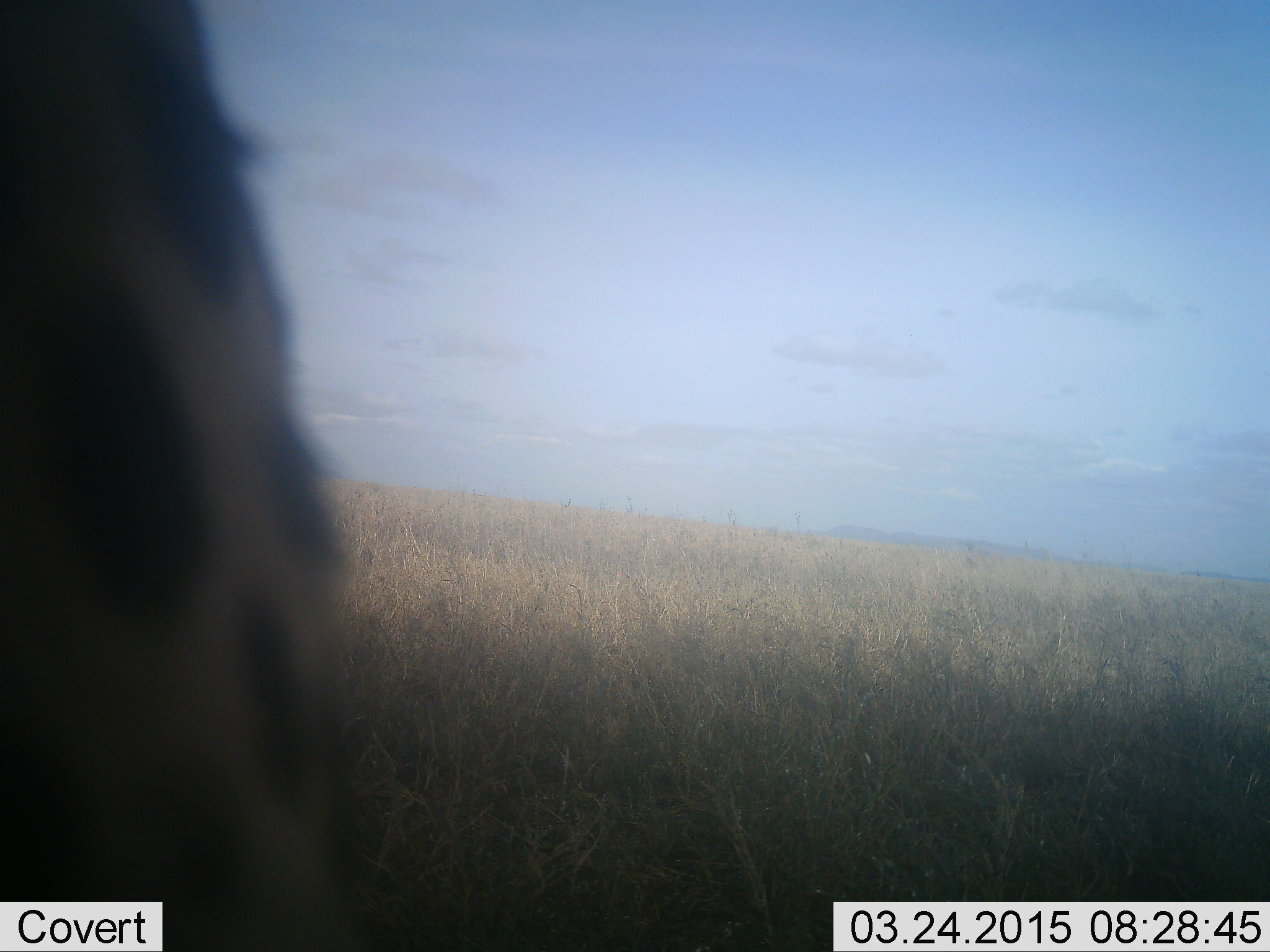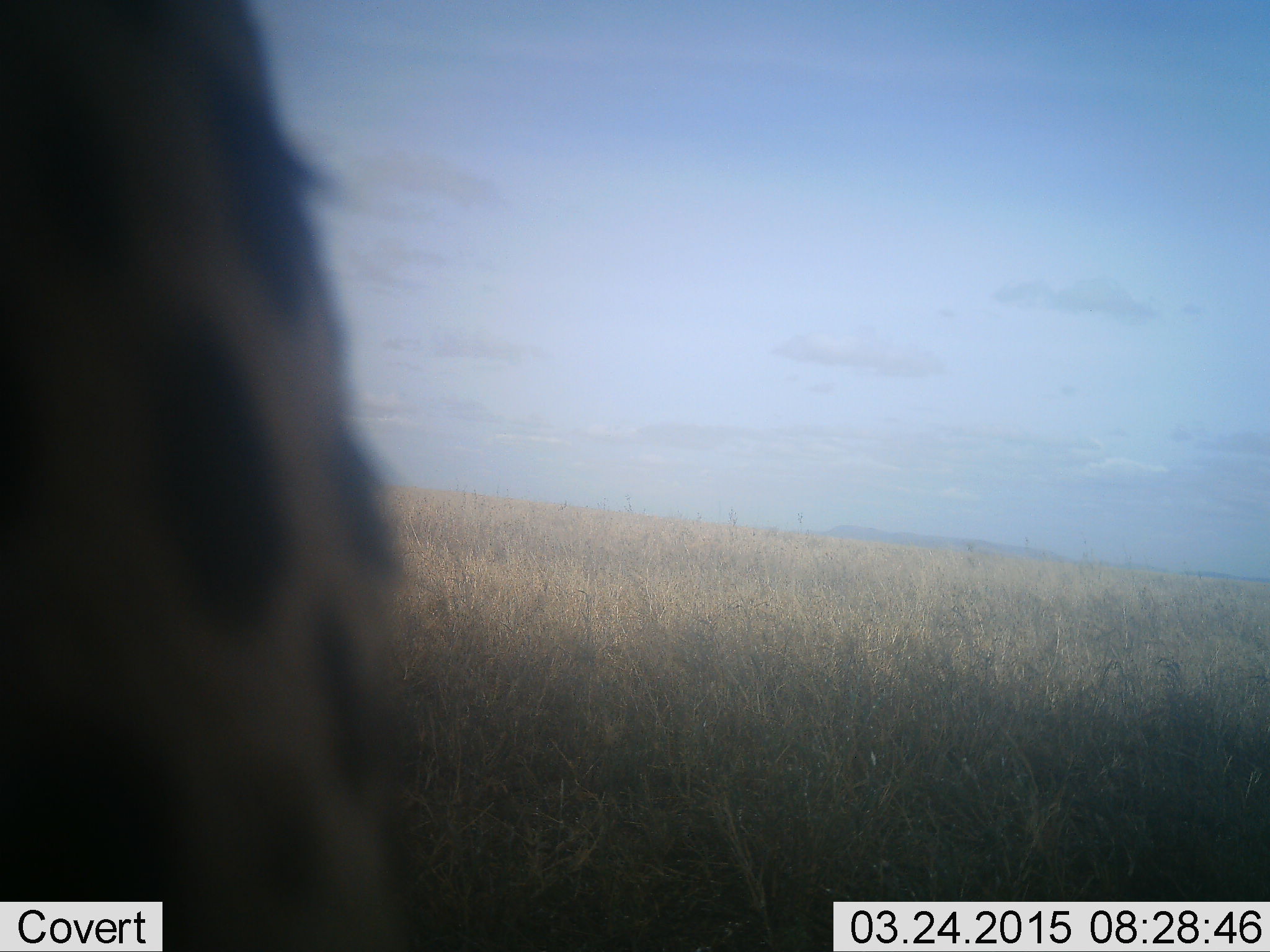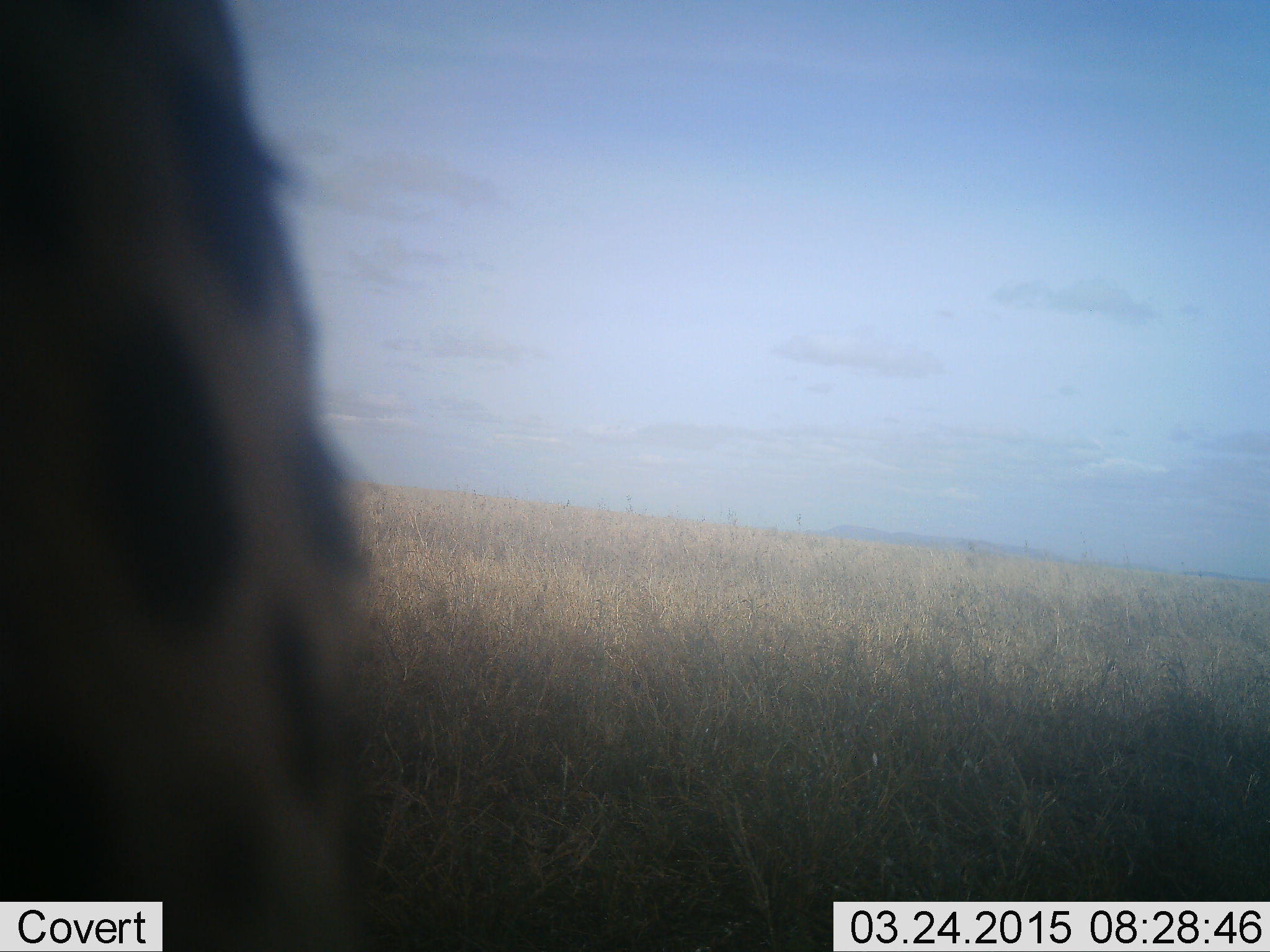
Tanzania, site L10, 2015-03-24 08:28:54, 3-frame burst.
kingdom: Animalia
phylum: Chordata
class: Mammalia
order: Carnivora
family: Felidae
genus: Acinonyx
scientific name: Acinonyx jubatus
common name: cheetah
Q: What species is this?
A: Cheetah (Acinonyx jubatus).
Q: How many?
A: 1.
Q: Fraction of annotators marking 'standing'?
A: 71%.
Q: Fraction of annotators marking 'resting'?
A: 0%.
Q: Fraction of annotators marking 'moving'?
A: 14%.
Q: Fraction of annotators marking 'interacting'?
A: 14%.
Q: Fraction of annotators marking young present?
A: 0%.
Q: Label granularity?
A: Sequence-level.